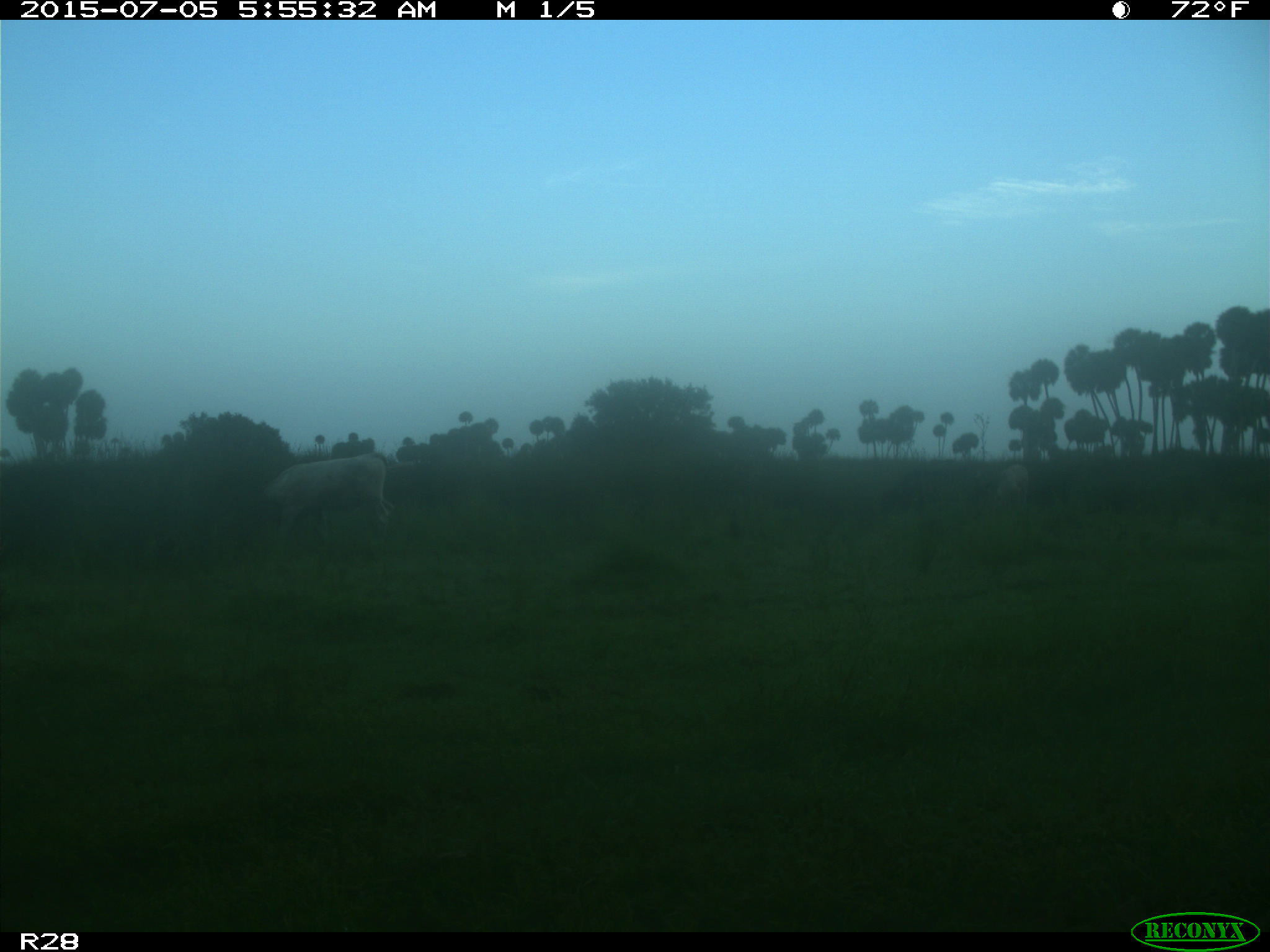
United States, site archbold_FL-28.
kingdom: Animalia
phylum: Chordata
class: Mammalia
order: Artiodactyla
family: Bovidae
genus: Bos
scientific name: Bos taurus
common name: domestic cow